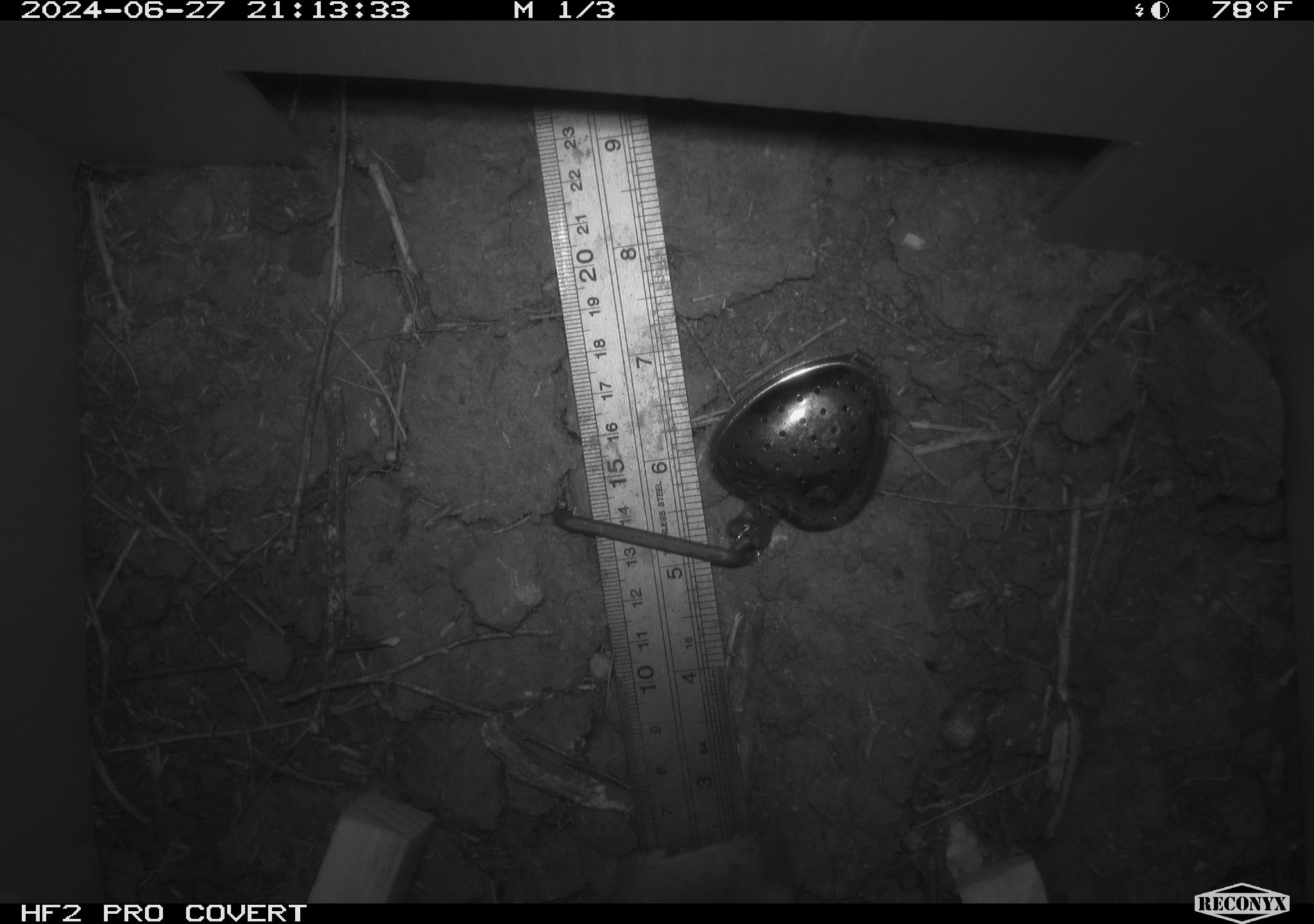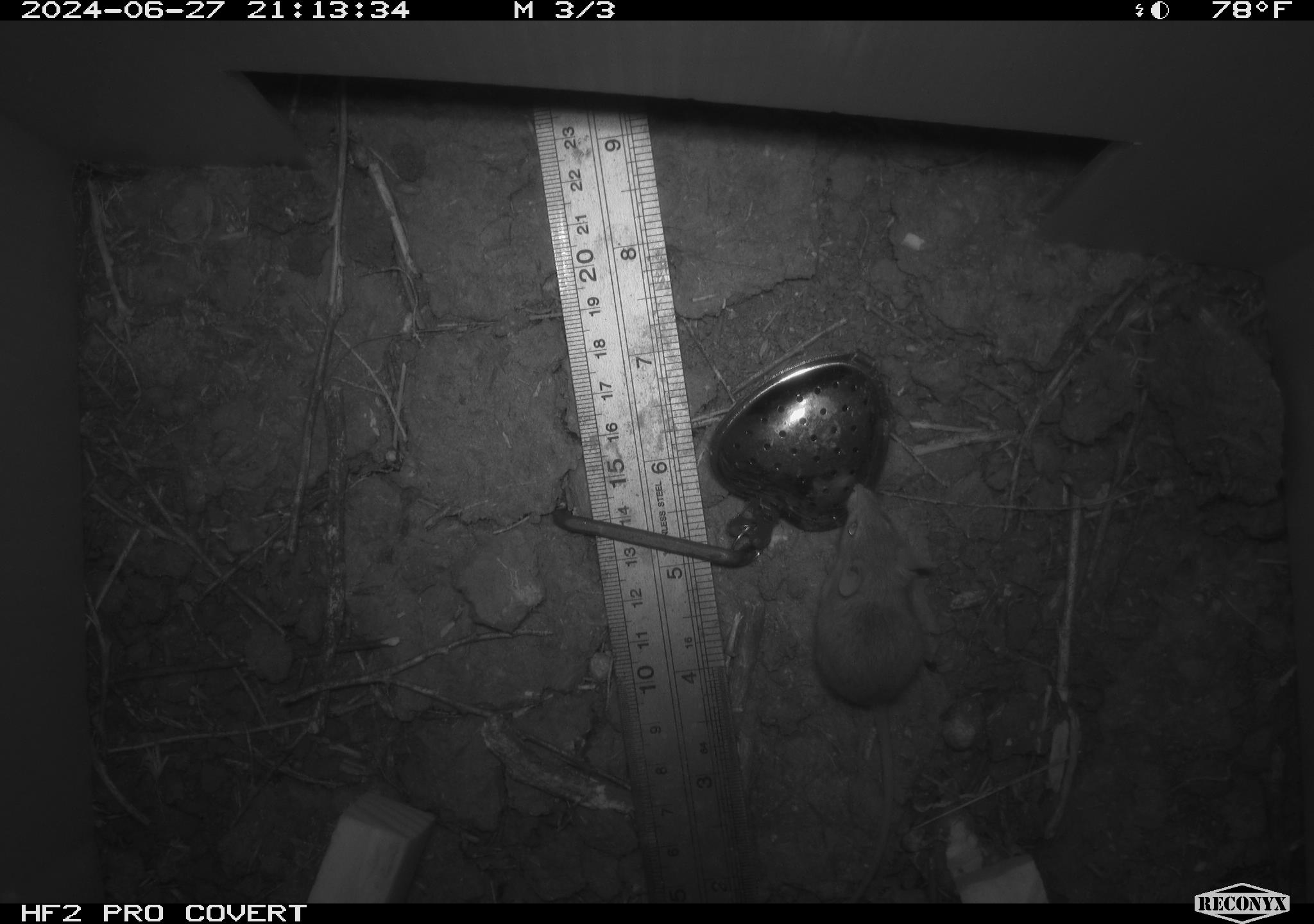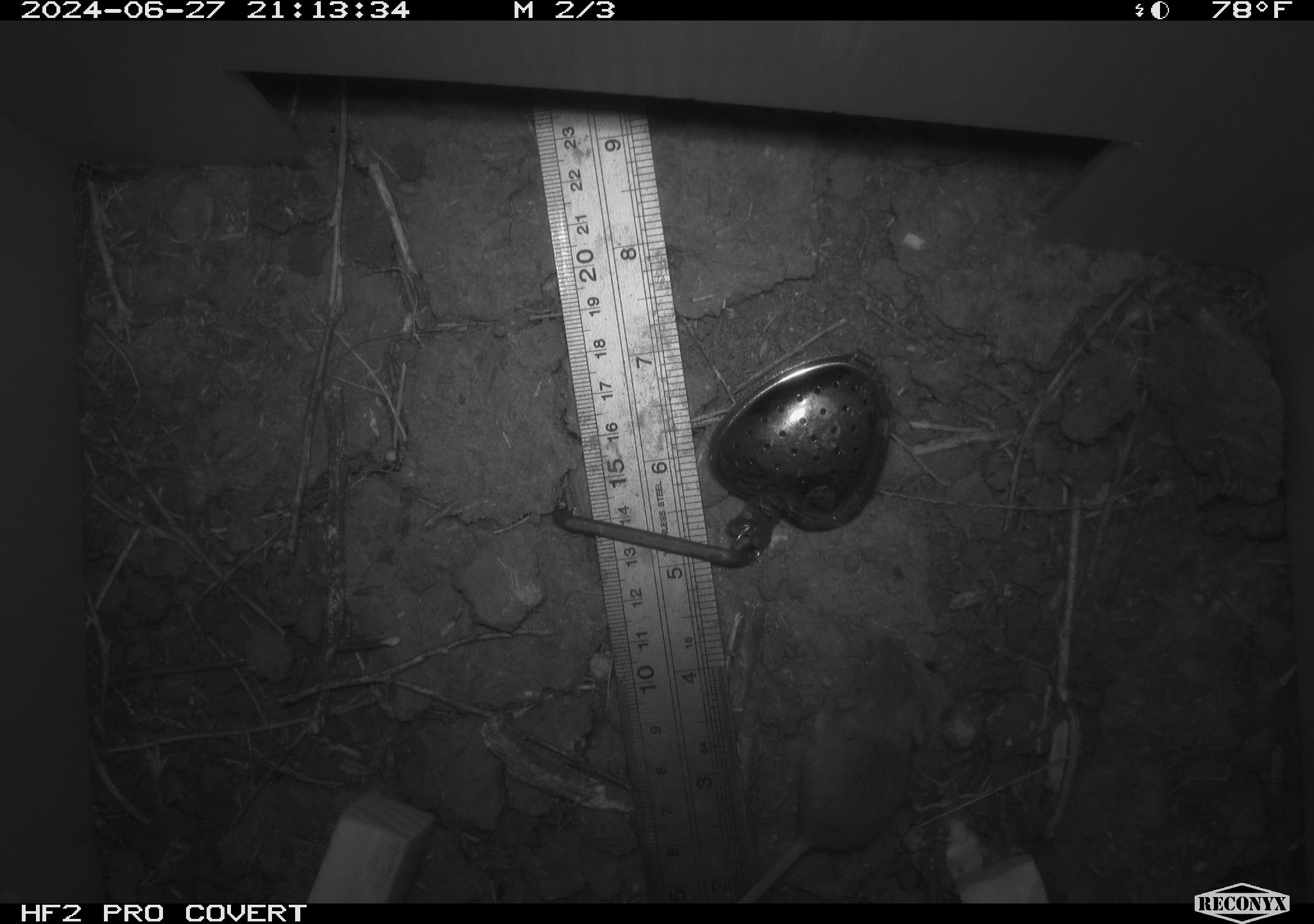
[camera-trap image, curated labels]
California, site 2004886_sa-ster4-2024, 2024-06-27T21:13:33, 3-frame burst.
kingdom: Animalia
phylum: Chordata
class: Mammalia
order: Rodentia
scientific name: Rodentia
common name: mouse species